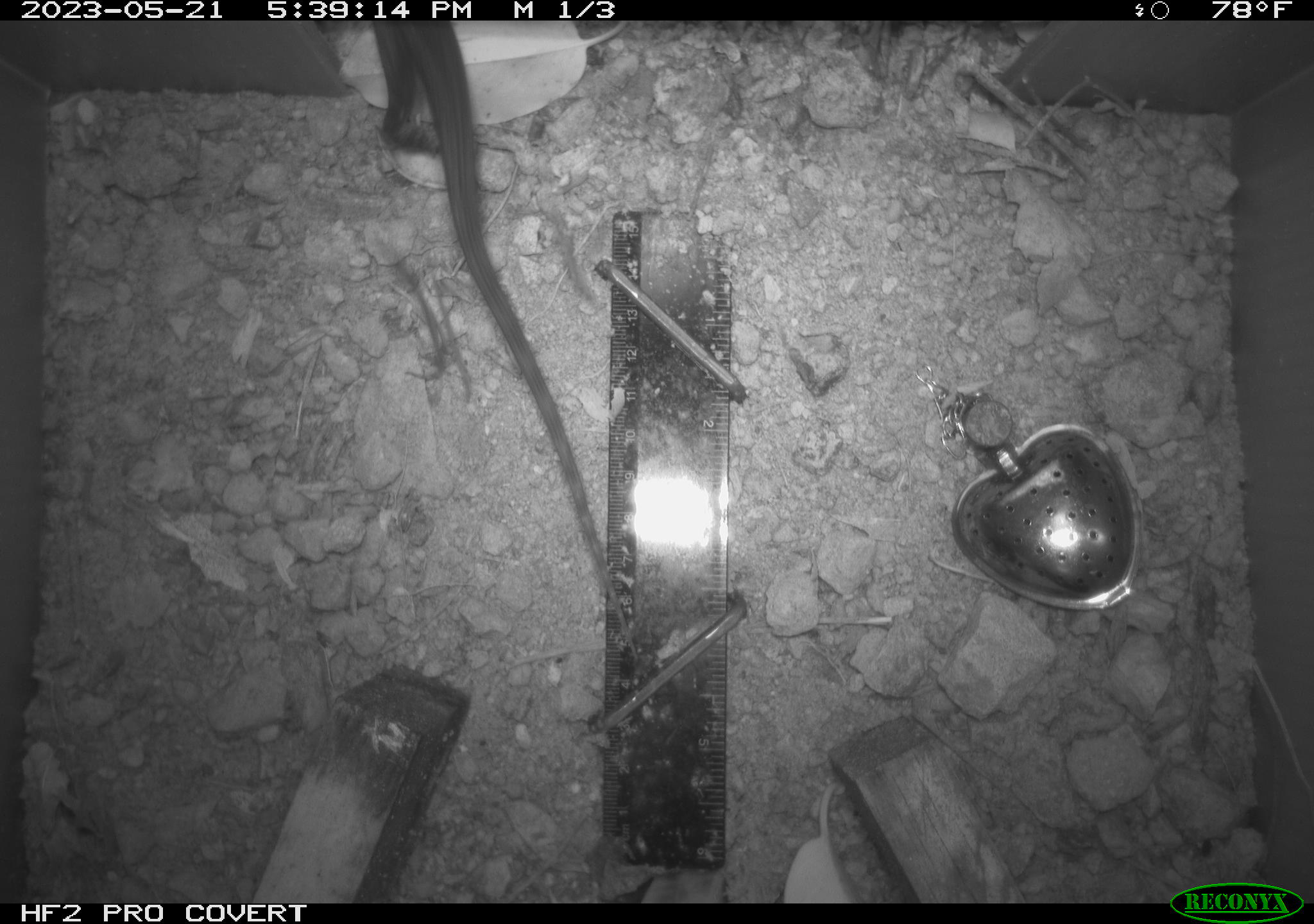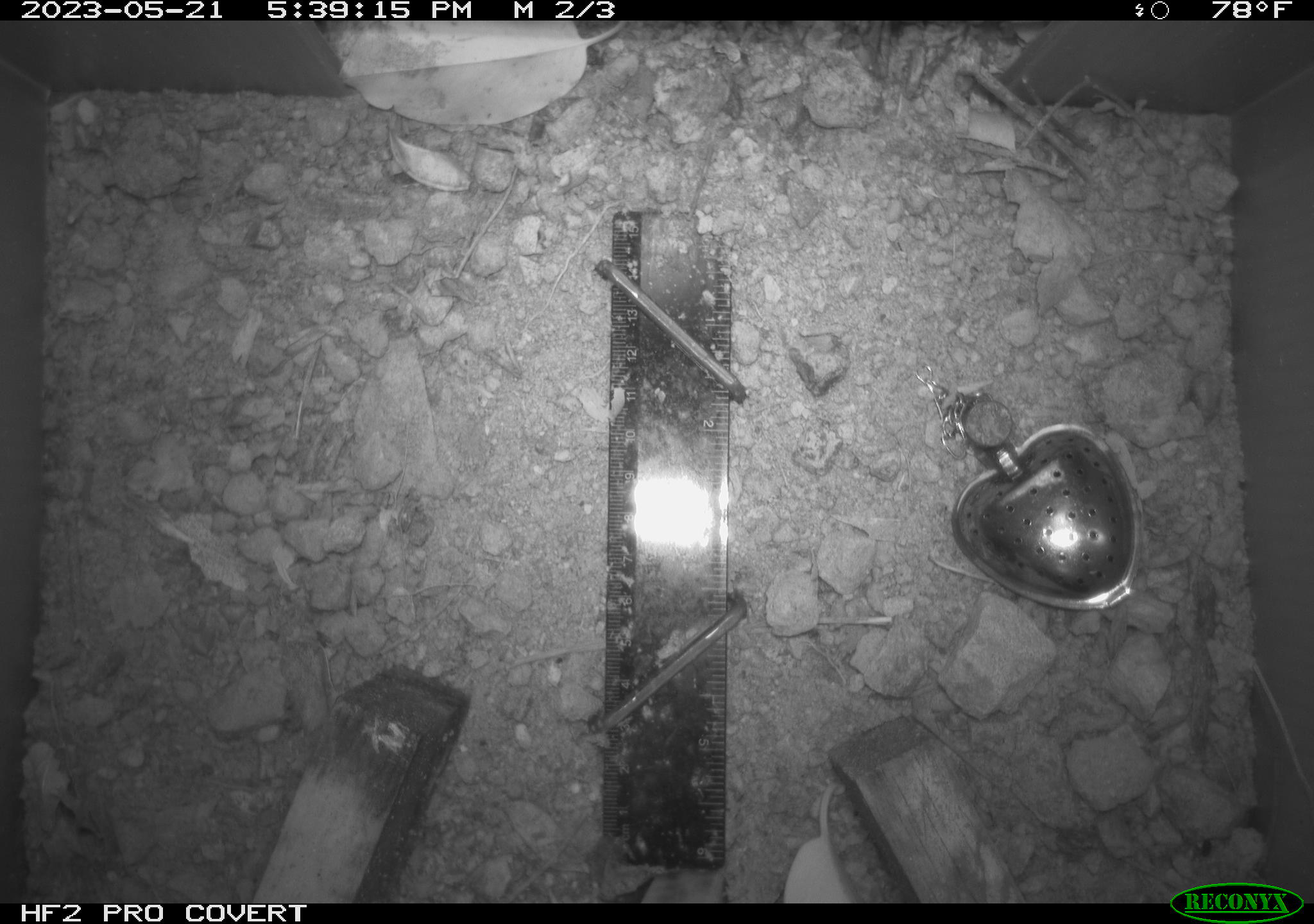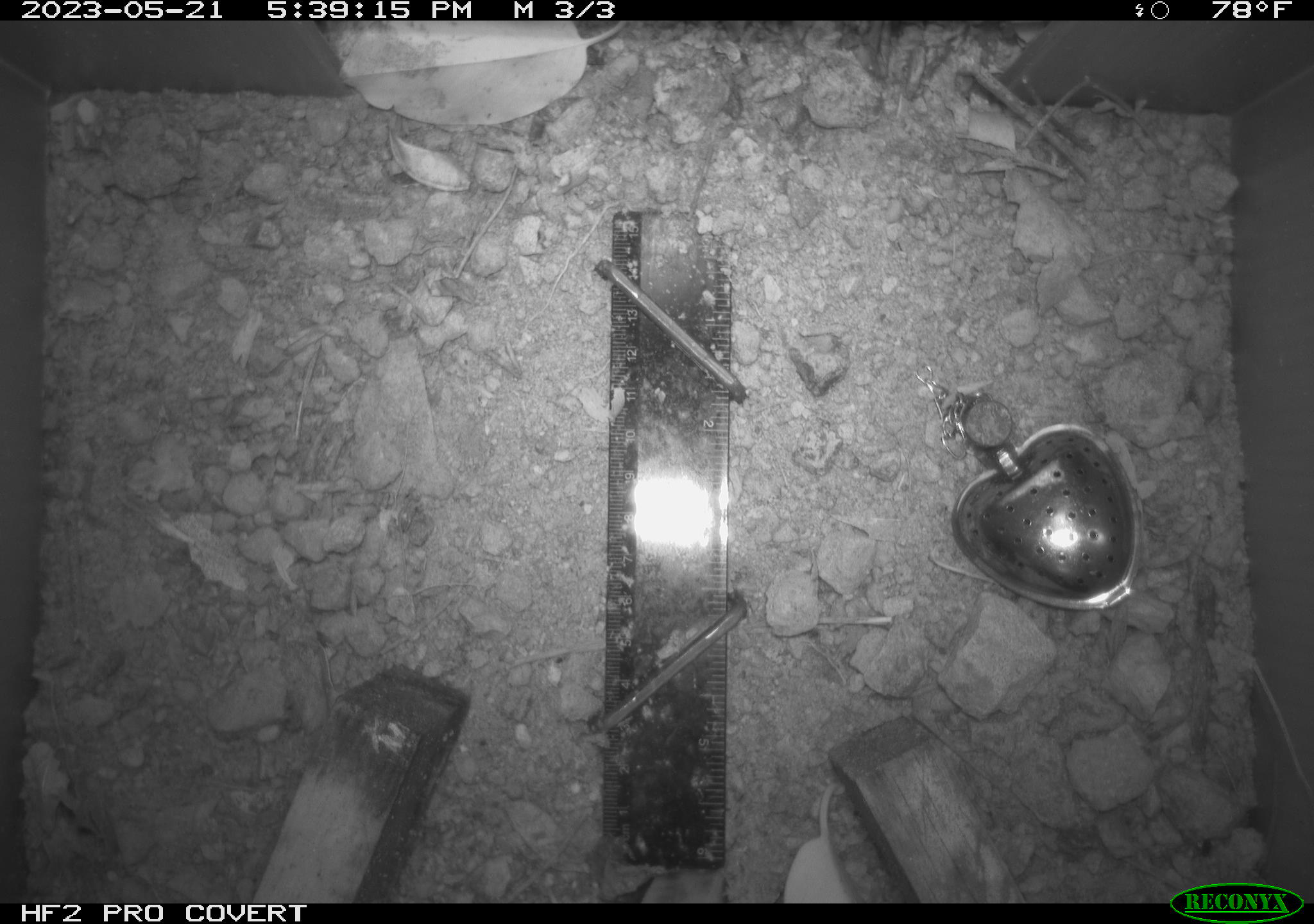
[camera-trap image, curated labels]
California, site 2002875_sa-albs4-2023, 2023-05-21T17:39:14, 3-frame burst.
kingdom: Animalia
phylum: Chordata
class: Reptilia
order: Squamata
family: Phrynosomatidae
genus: Sceloporus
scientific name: Sceloporus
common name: spiny lizards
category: sceloporus species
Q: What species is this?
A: Sceloporus species (spiny lizards) (Sceloporus).